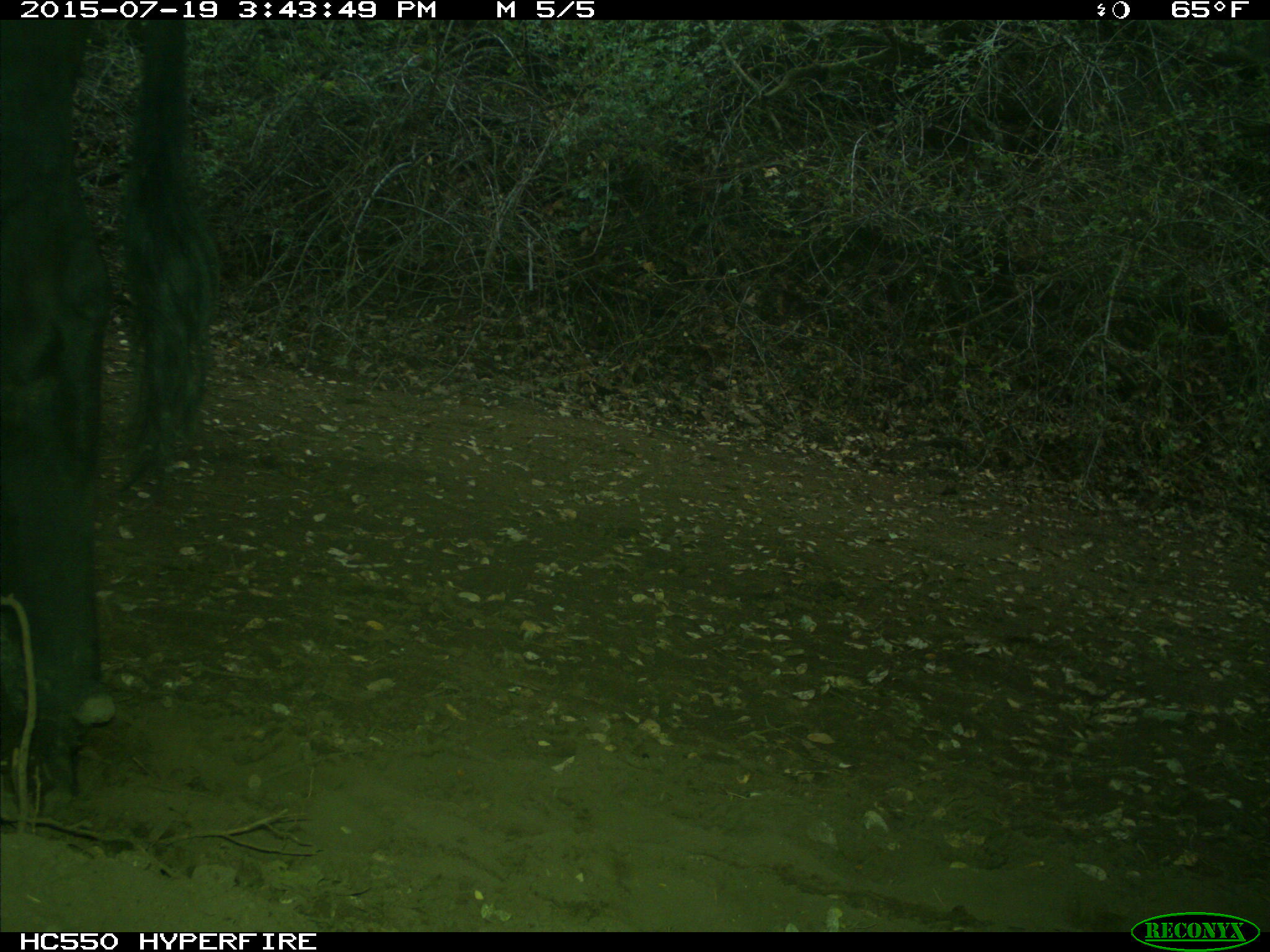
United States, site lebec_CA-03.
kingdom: Animalia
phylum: Chordata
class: Mammalia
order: Artiodactyla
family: Bovidae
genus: Bos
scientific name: Bos taurus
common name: domestic cow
Bos taurus (domestic cow).